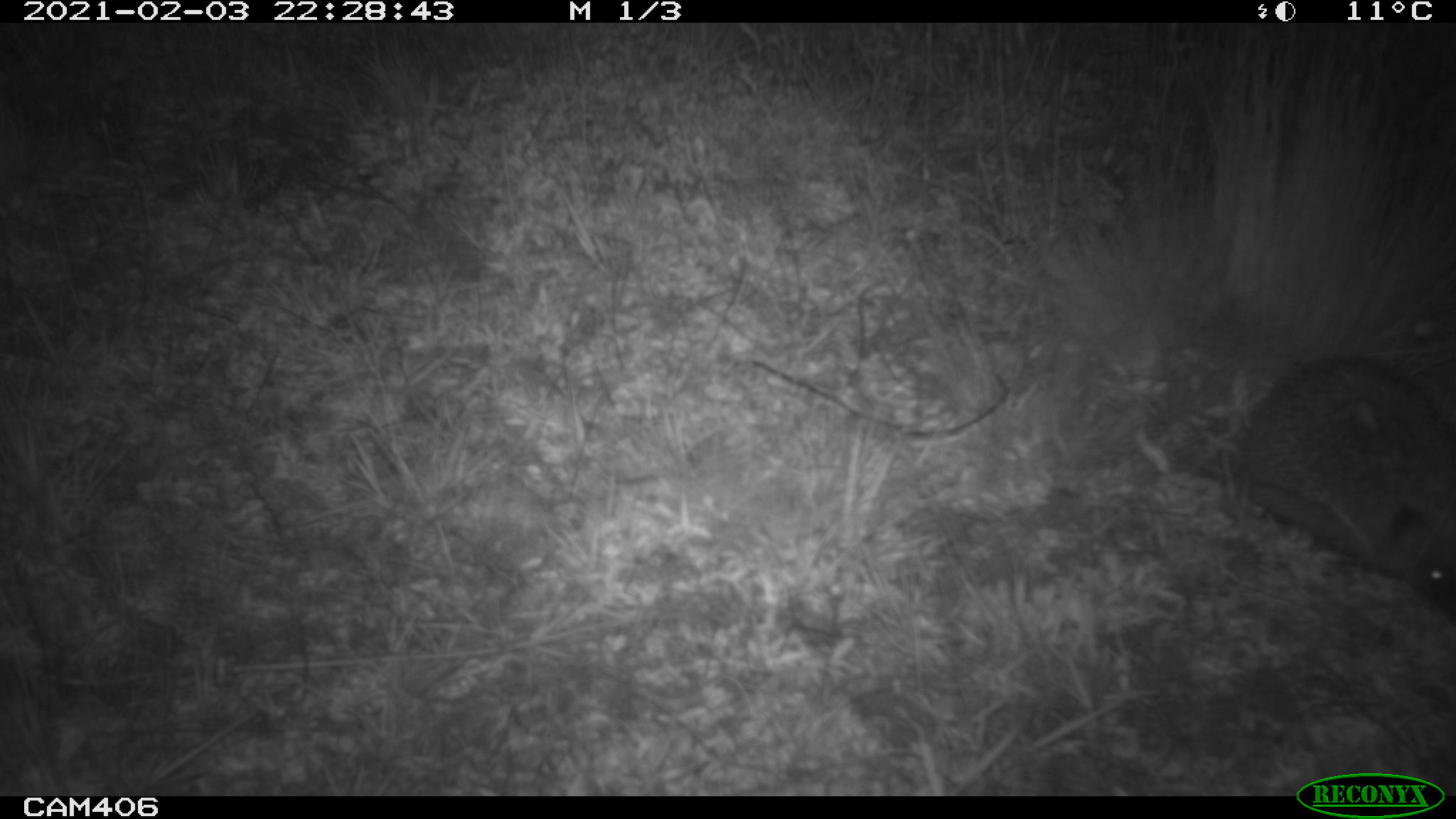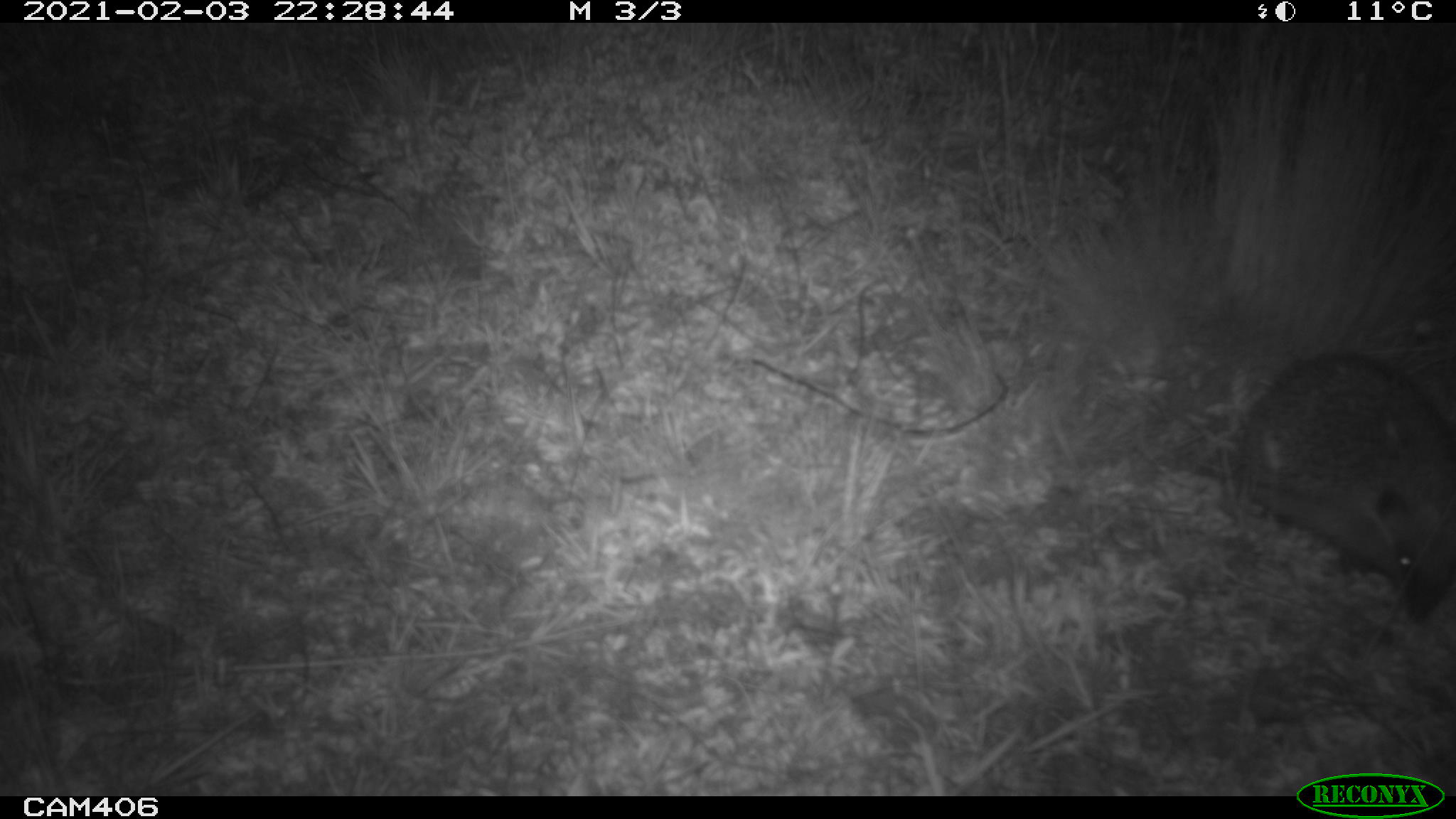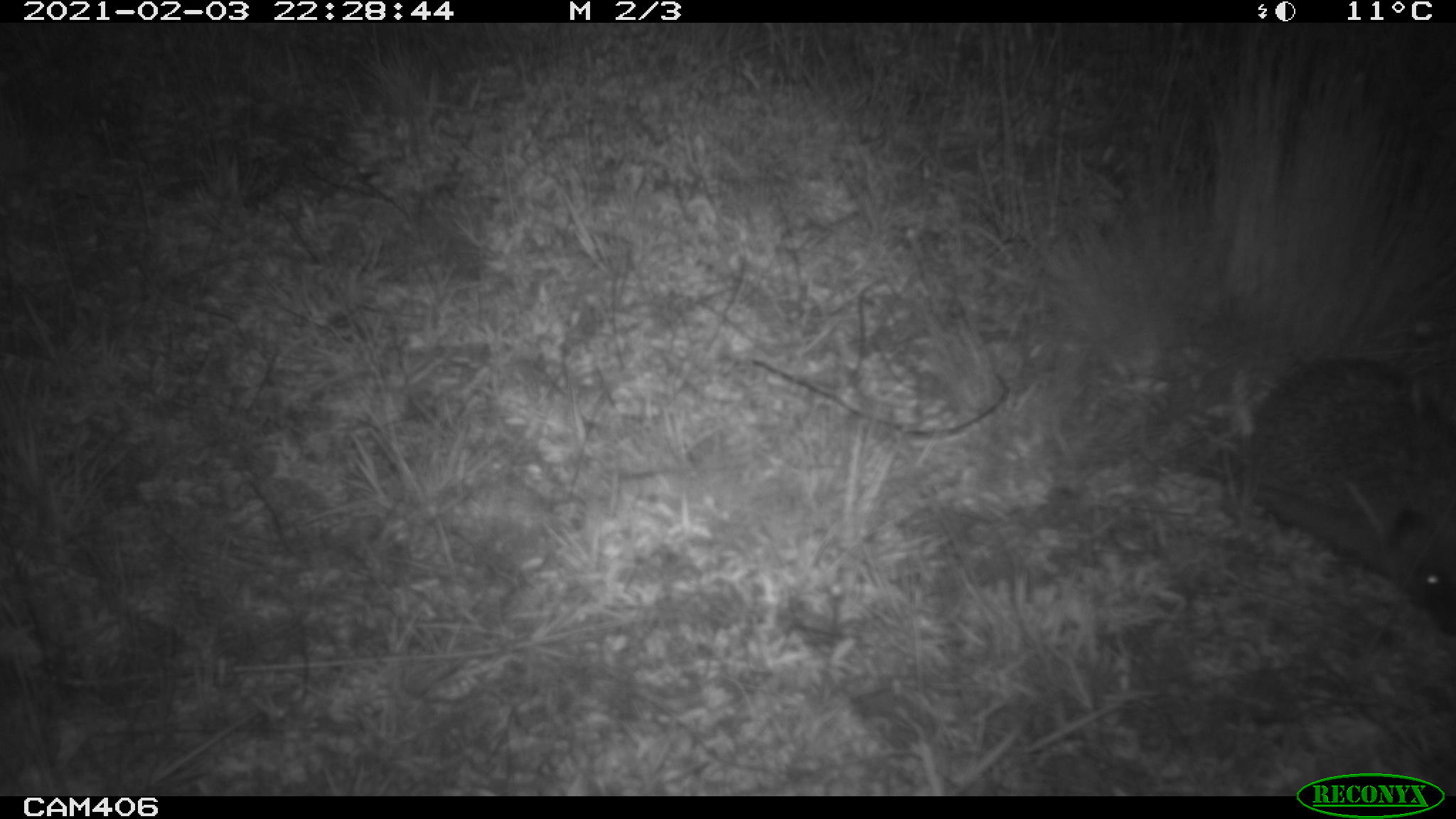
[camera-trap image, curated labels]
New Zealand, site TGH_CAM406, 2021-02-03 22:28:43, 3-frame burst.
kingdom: Animalia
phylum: Chordata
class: Mammalia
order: Eulipotyphla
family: Erinaceidae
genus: Erinaceus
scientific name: Erinaceus europaeus europaeus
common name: european hedgehog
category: hedgehog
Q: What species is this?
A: Hedgehog (european hedgehog) (Erinaceus europaeus europaeus).